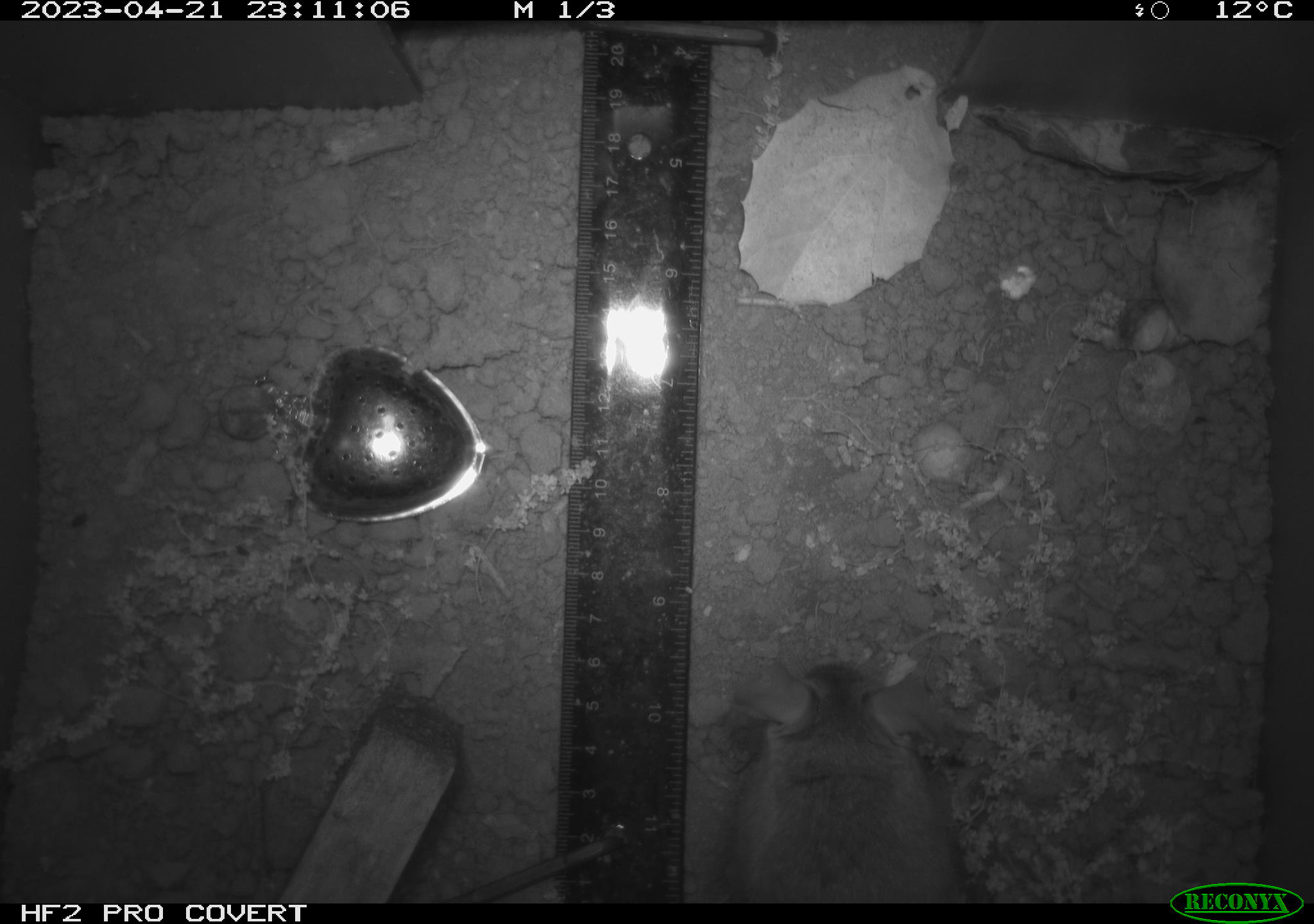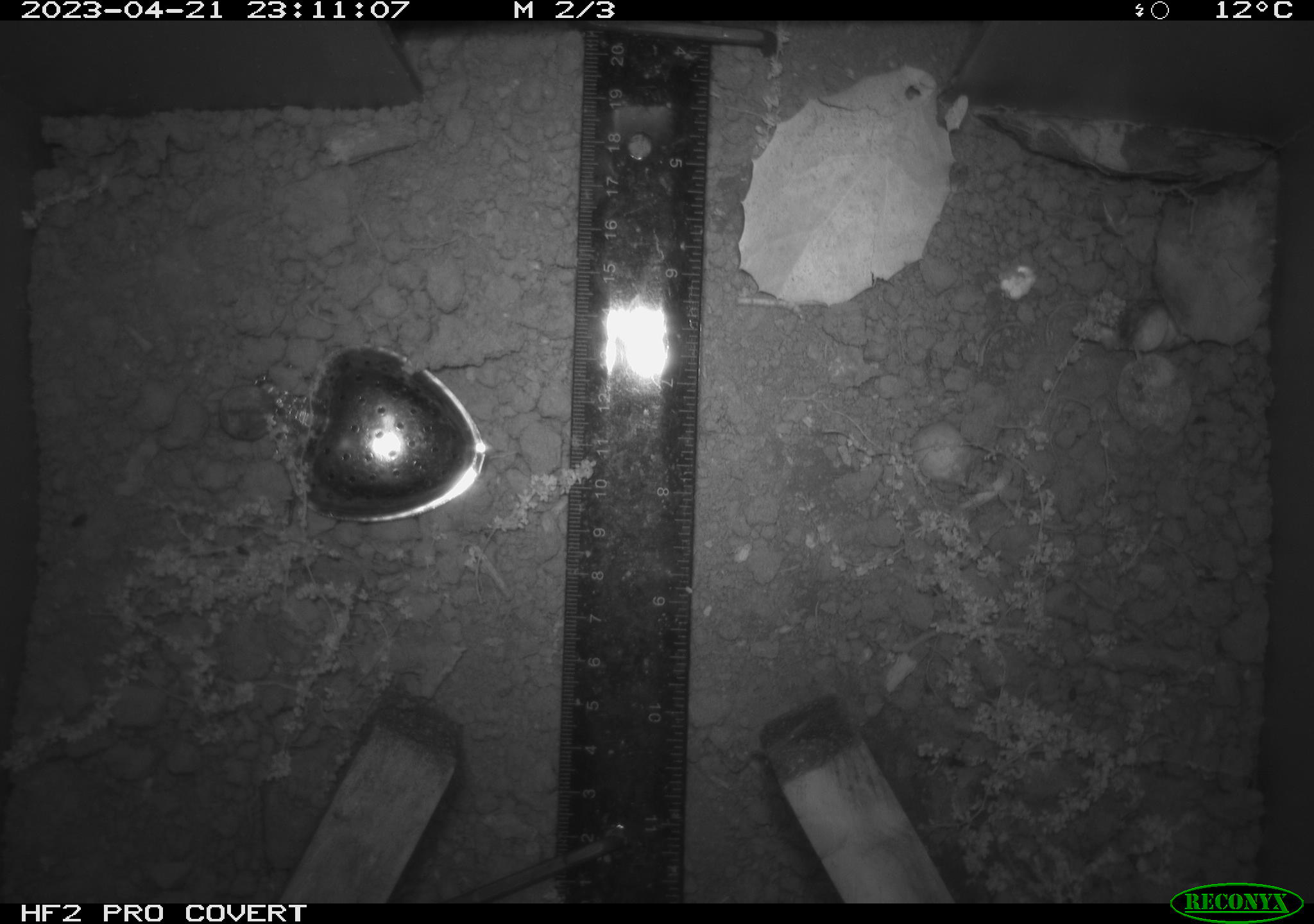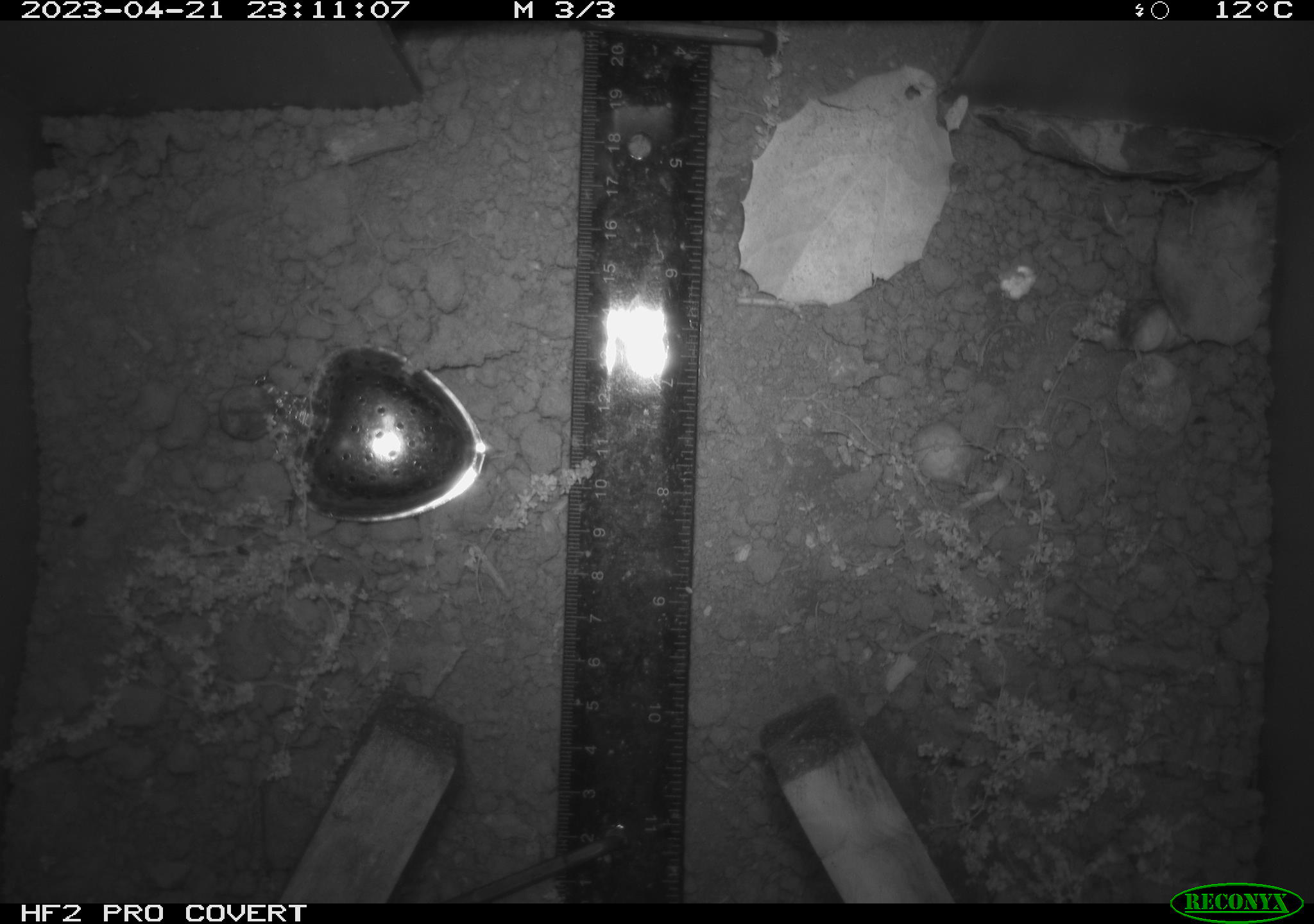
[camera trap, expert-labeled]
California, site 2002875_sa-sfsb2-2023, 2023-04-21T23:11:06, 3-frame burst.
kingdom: Animalia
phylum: Chordata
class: Mammalia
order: Rodentia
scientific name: Rodentia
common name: mouse species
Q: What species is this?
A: Mouse species (Rodentia).